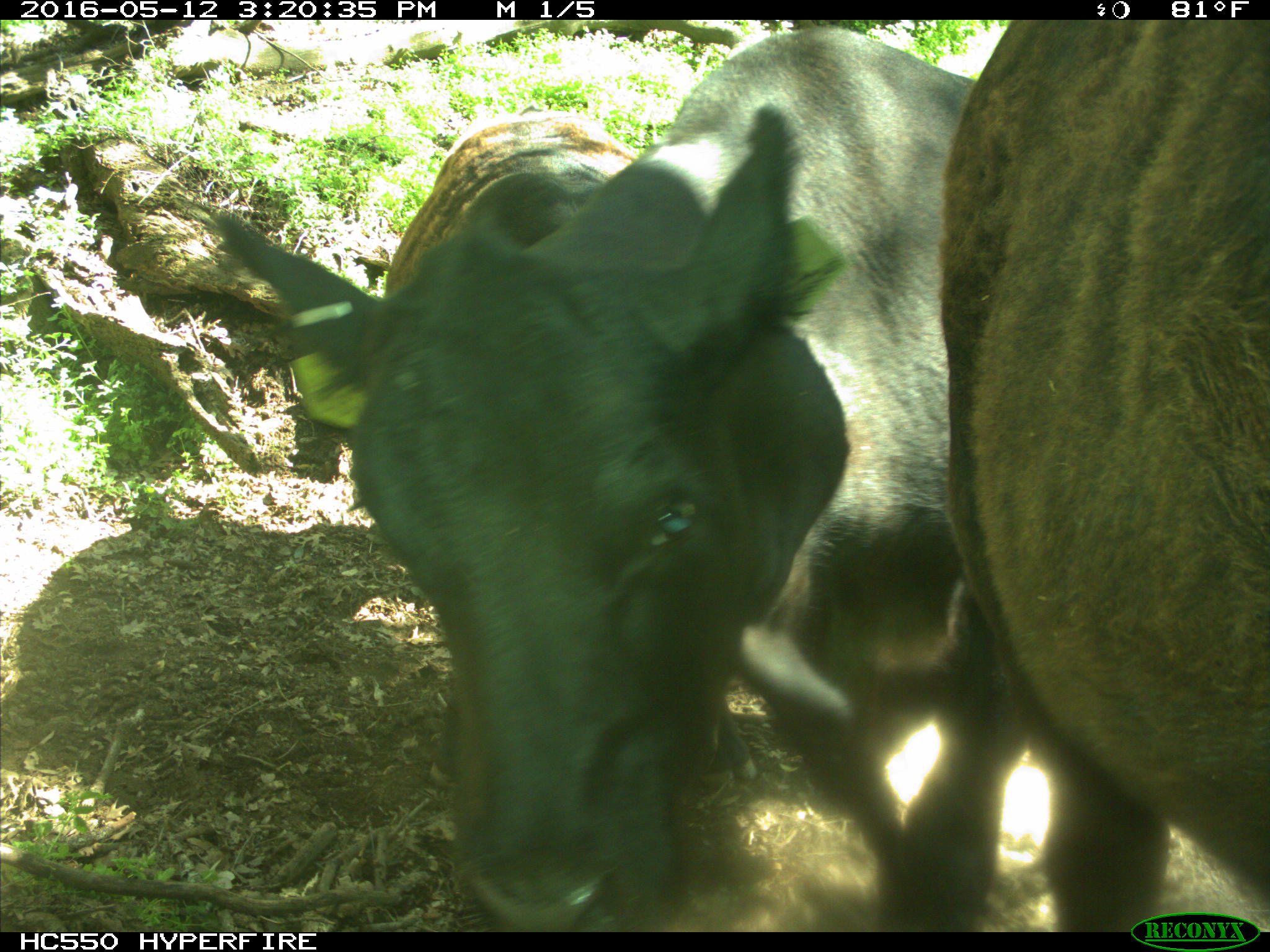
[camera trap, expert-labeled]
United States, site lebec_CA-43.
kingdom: Animalia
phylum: Chordata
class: Mammalia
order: Artiodactyla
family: Bovidae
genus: Bos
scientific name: Bos taurus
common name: domestic cow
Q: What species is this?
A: Bos taurus (domestic cow).